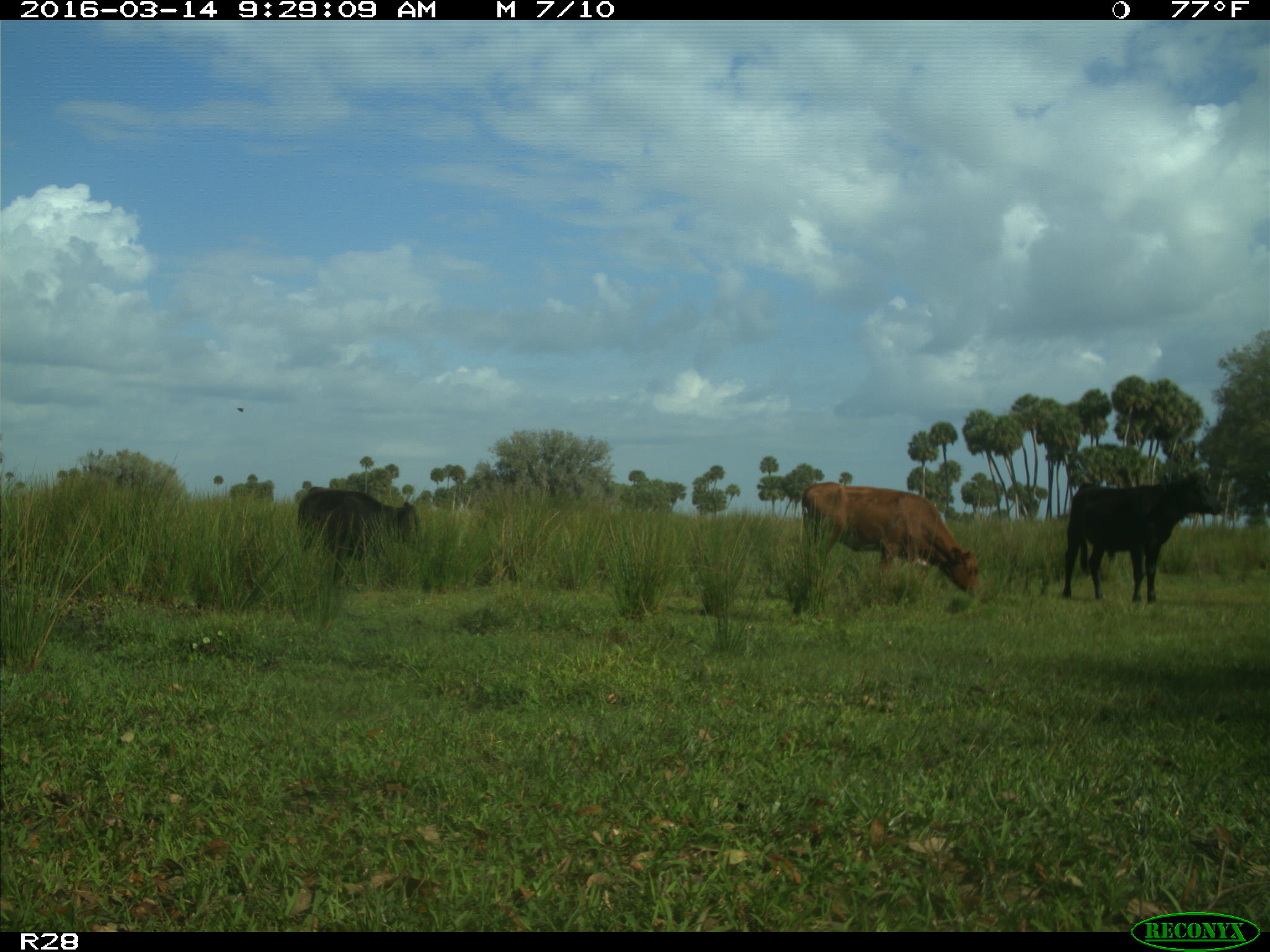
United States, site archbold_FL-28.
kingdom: Animalia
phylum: Chordata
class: Mammalia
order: Artiodactyla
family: Bovidae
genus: Bos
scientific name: Bos taurus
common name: domestic cow